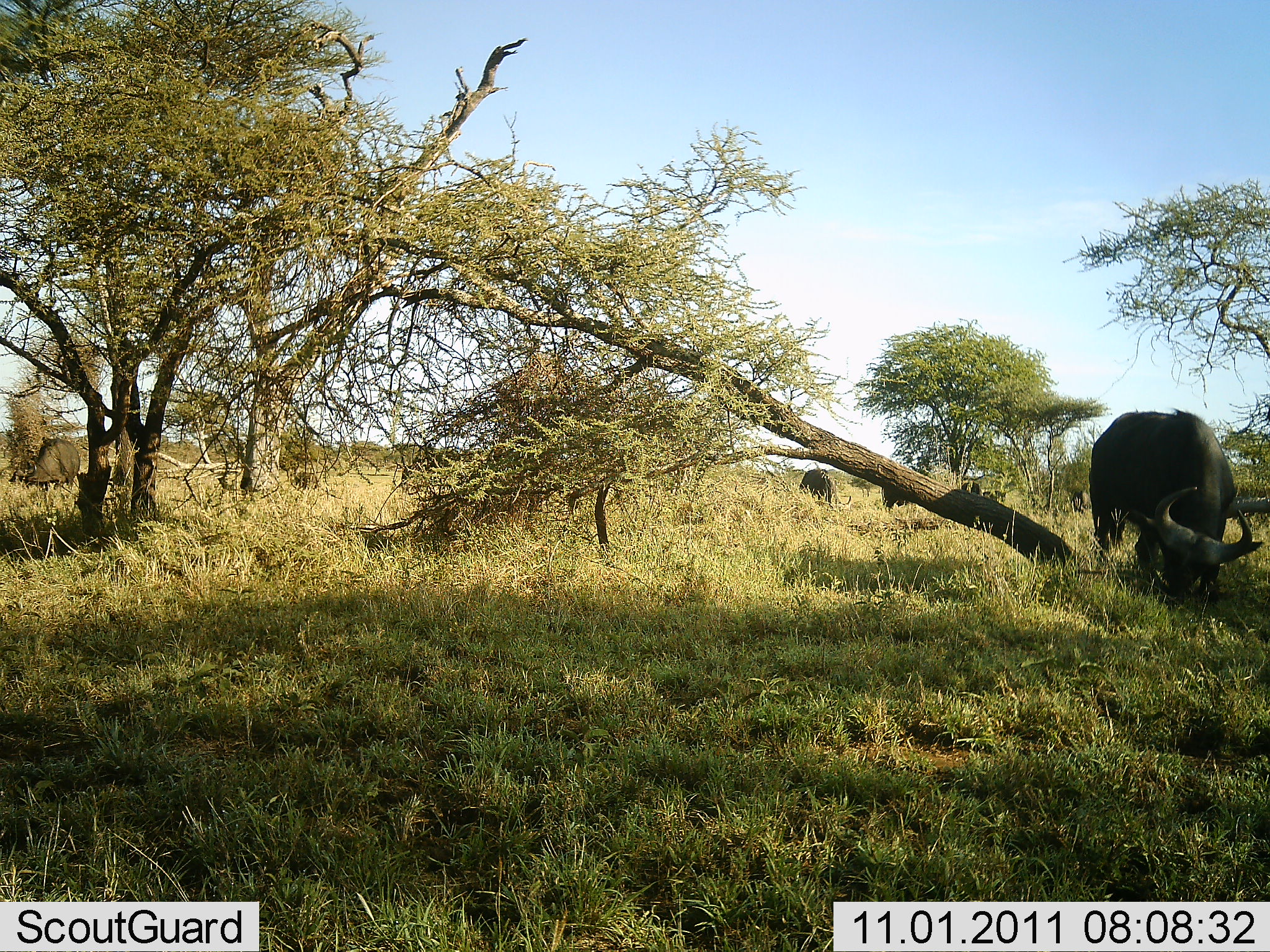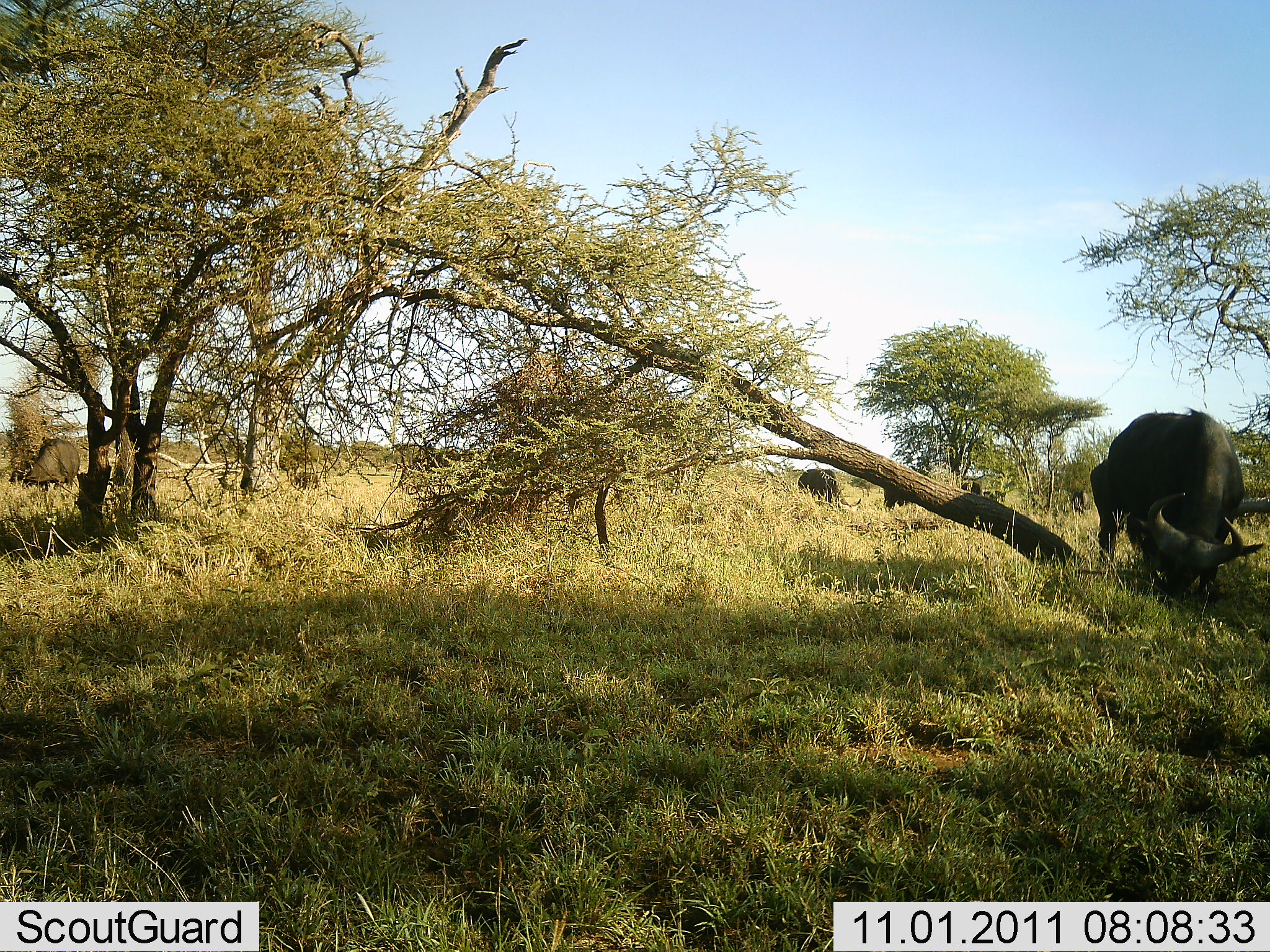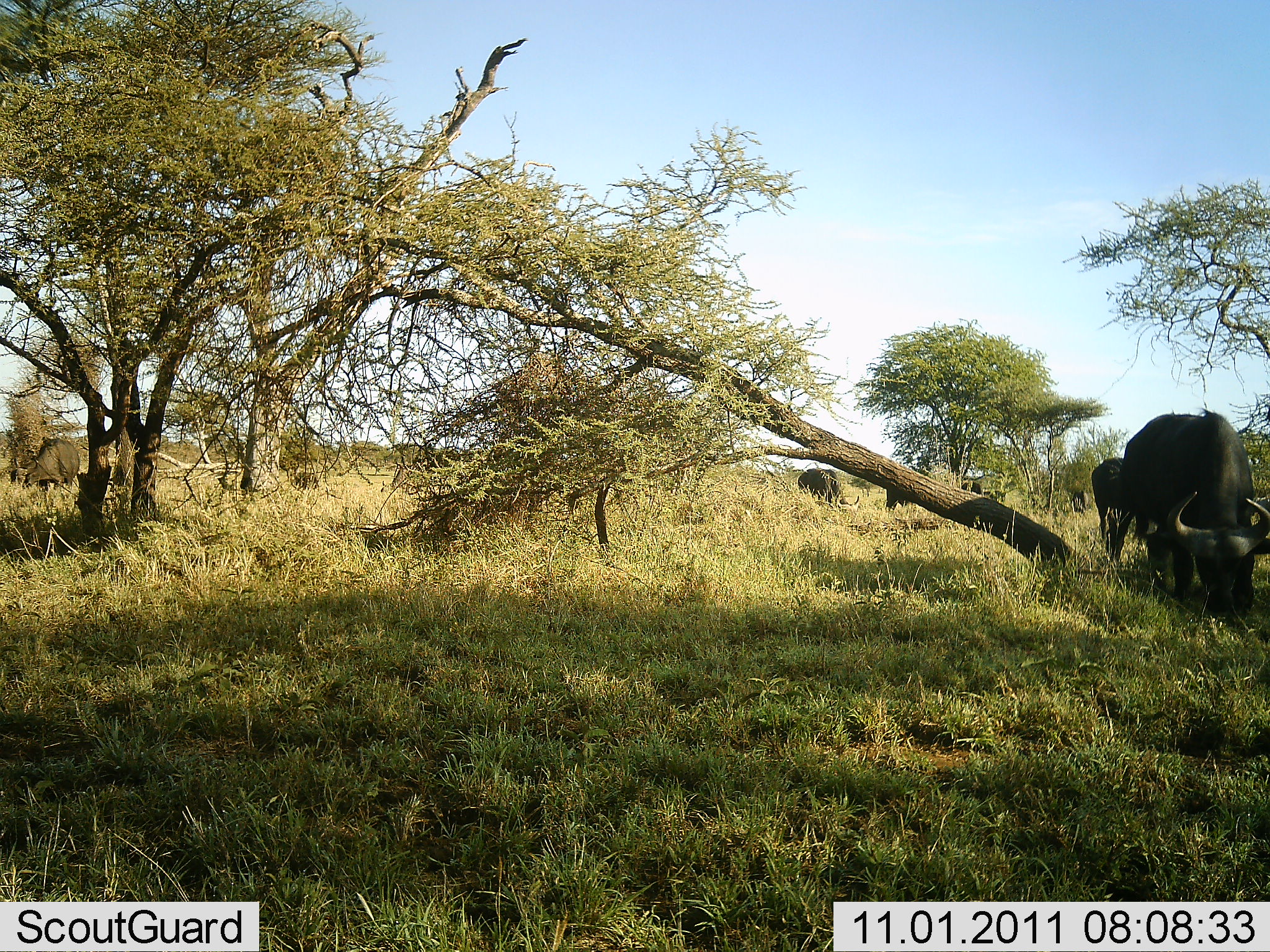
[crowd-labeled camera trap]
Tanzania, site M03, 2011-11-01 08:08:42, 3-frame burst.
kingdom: Animalia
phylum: Chordata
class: Mammalia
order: Artiodactyla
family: Bovidae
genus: Syncerus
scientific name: Syncerus caffer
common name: cape buffalo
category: buffalo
Buffalo (cape buffalo) (Syncerus caffer), count 4. Behavior (volunteer vote fractions): standing 24%, resting 0%, moving 0%, interacting 0%. Young present (vote fraction): 0%. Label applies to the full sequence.